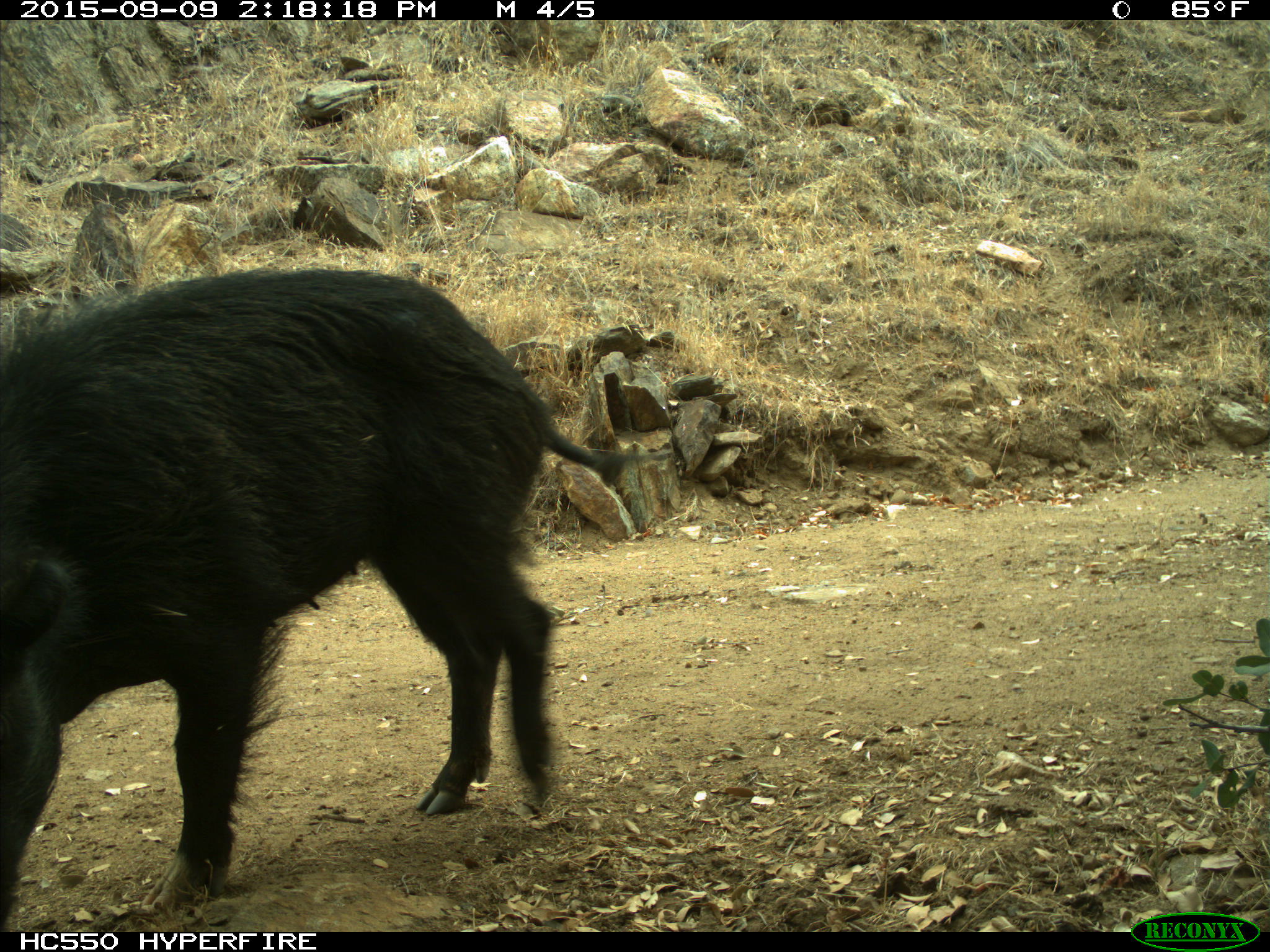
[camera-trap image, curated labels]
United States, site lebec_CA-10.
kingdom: Animalia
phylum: Chordata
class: Mammalia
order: Artiodactyla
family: Suidae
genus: Sus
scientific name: Sus scrofa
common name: wild boar